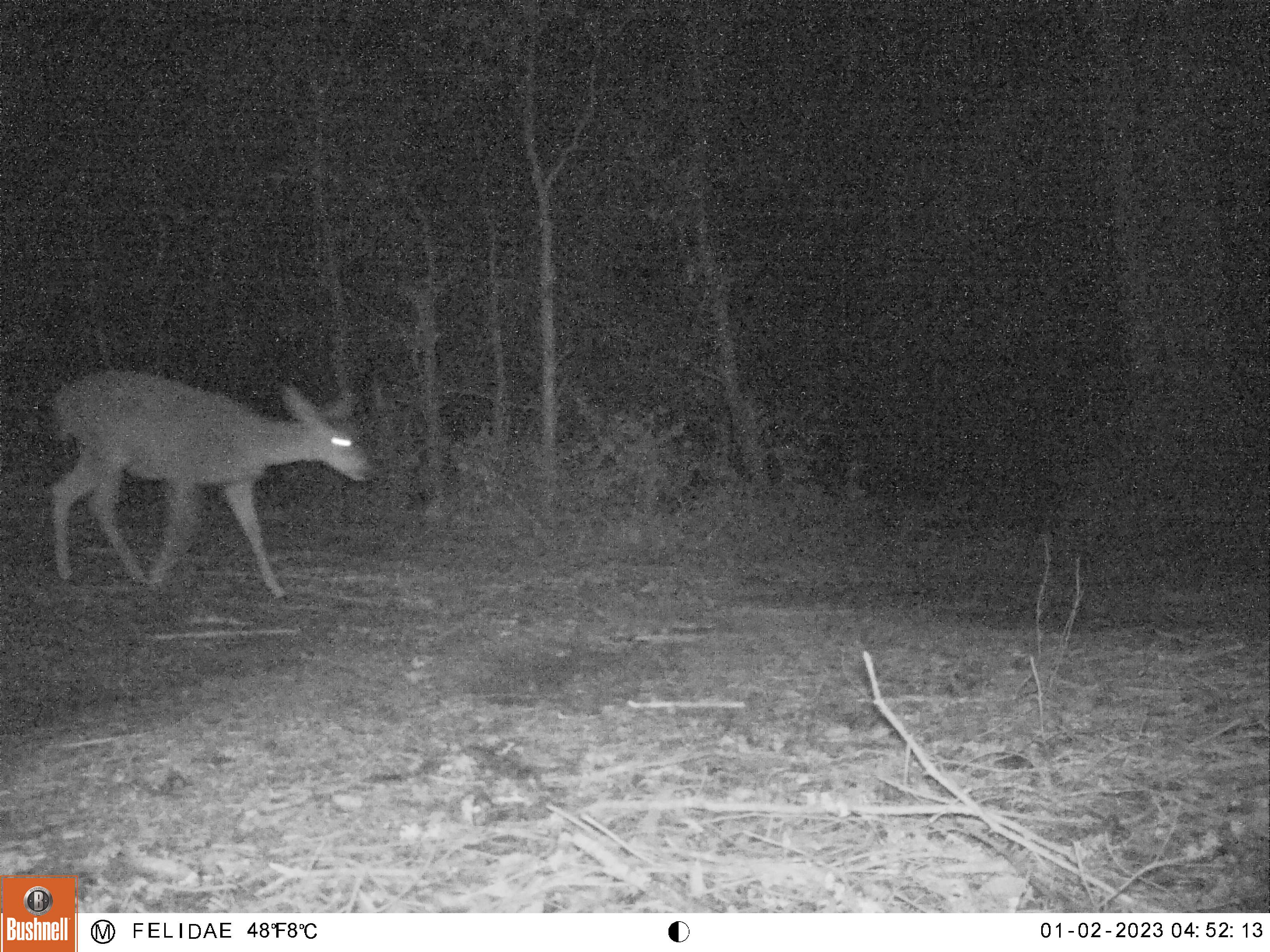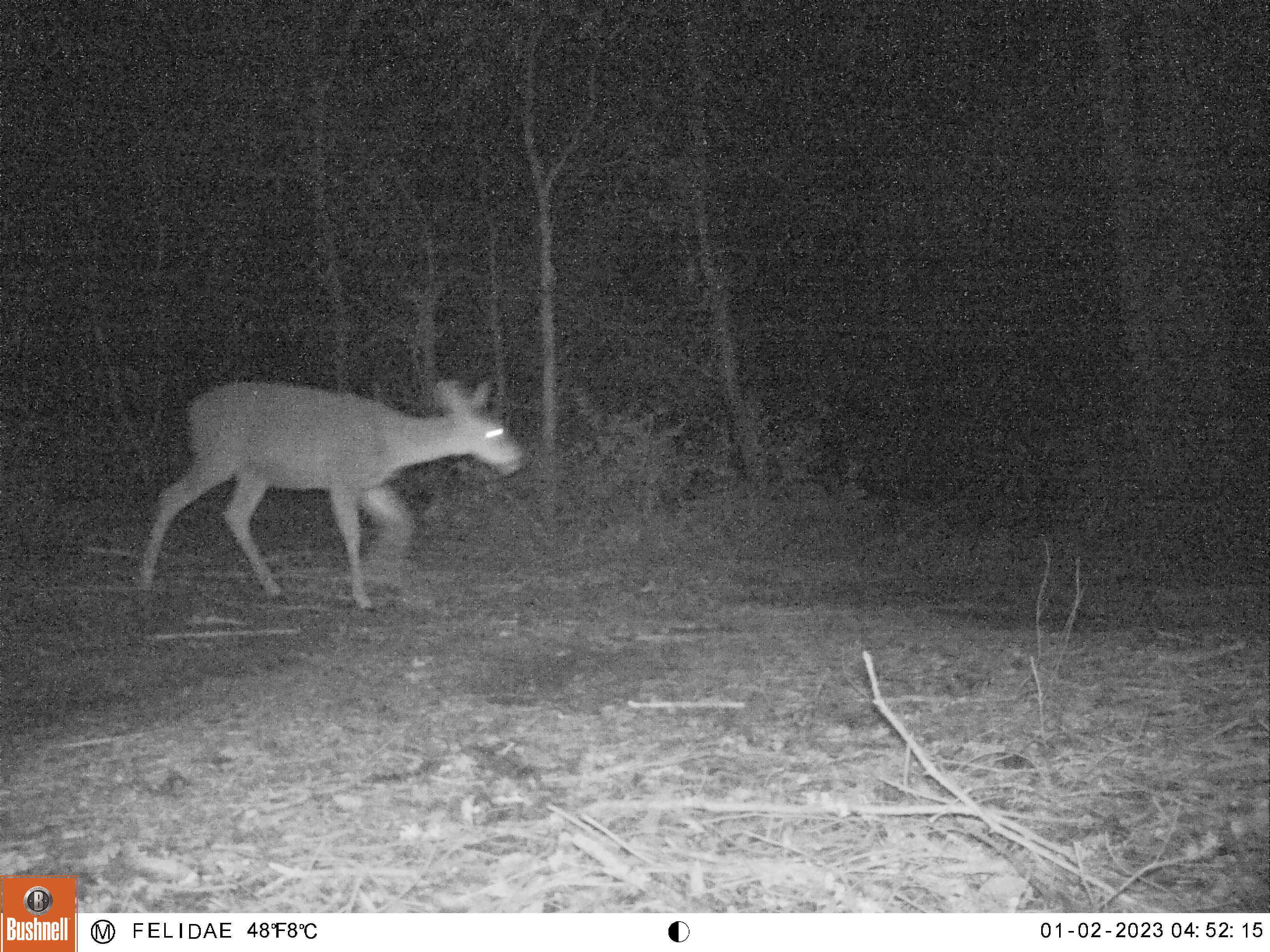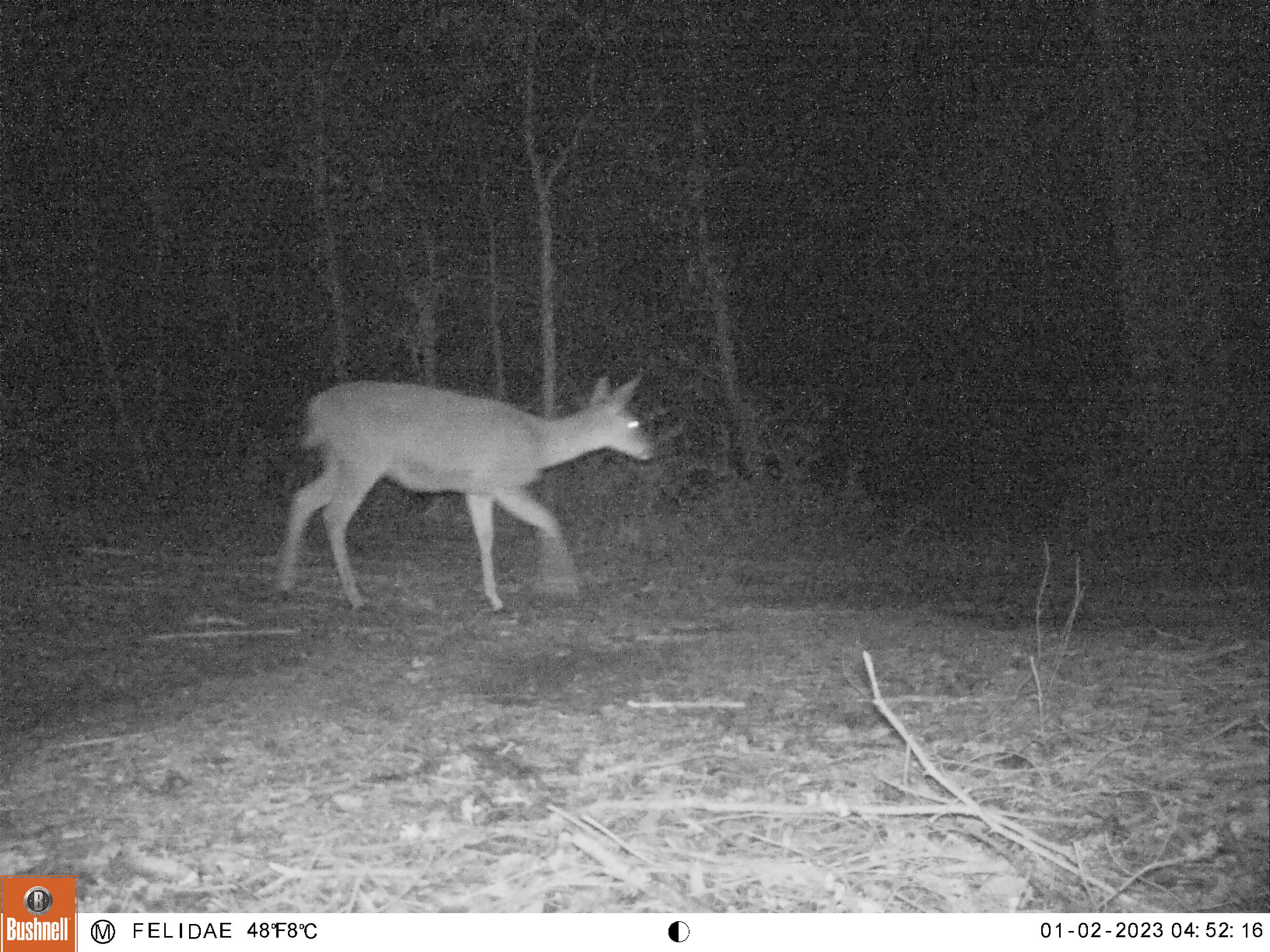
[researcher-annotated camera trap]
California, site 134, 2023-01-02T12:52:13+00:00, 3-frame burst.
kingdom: Animalia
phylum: Chordata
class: Mammalia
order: Artiodactyla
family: Cervidae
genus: Odocoileus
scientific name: Odocoileus hemionus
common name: mule deer